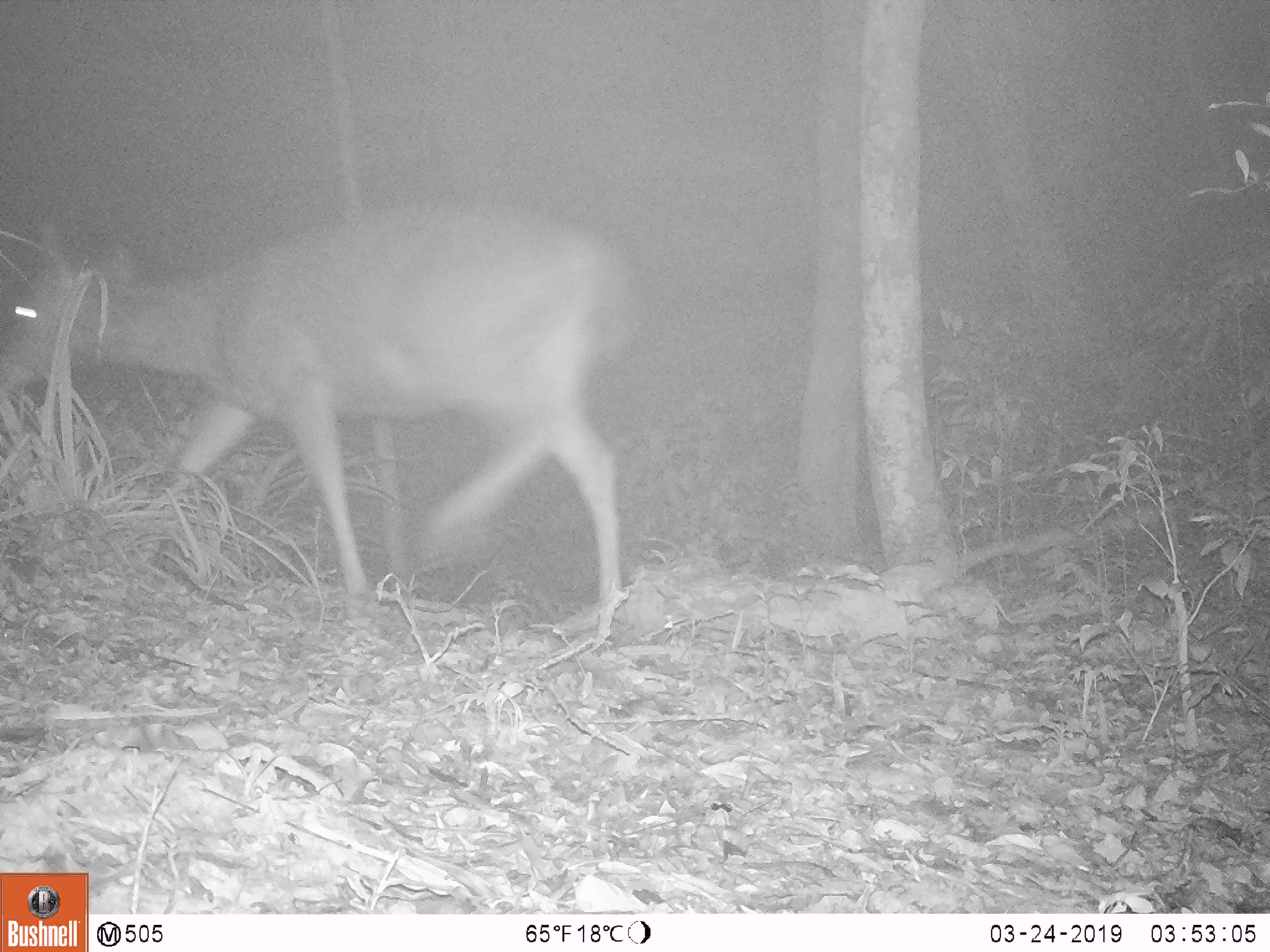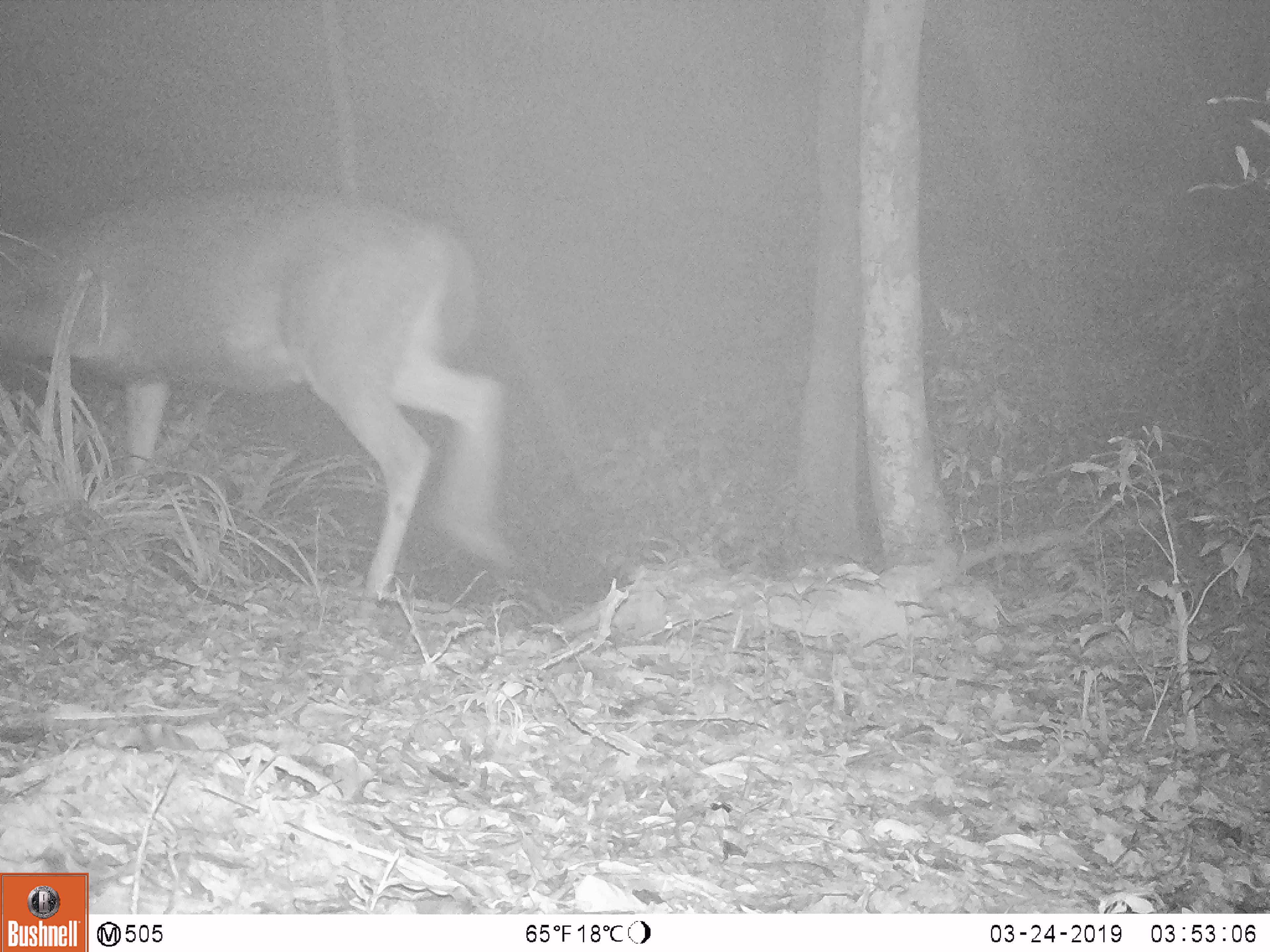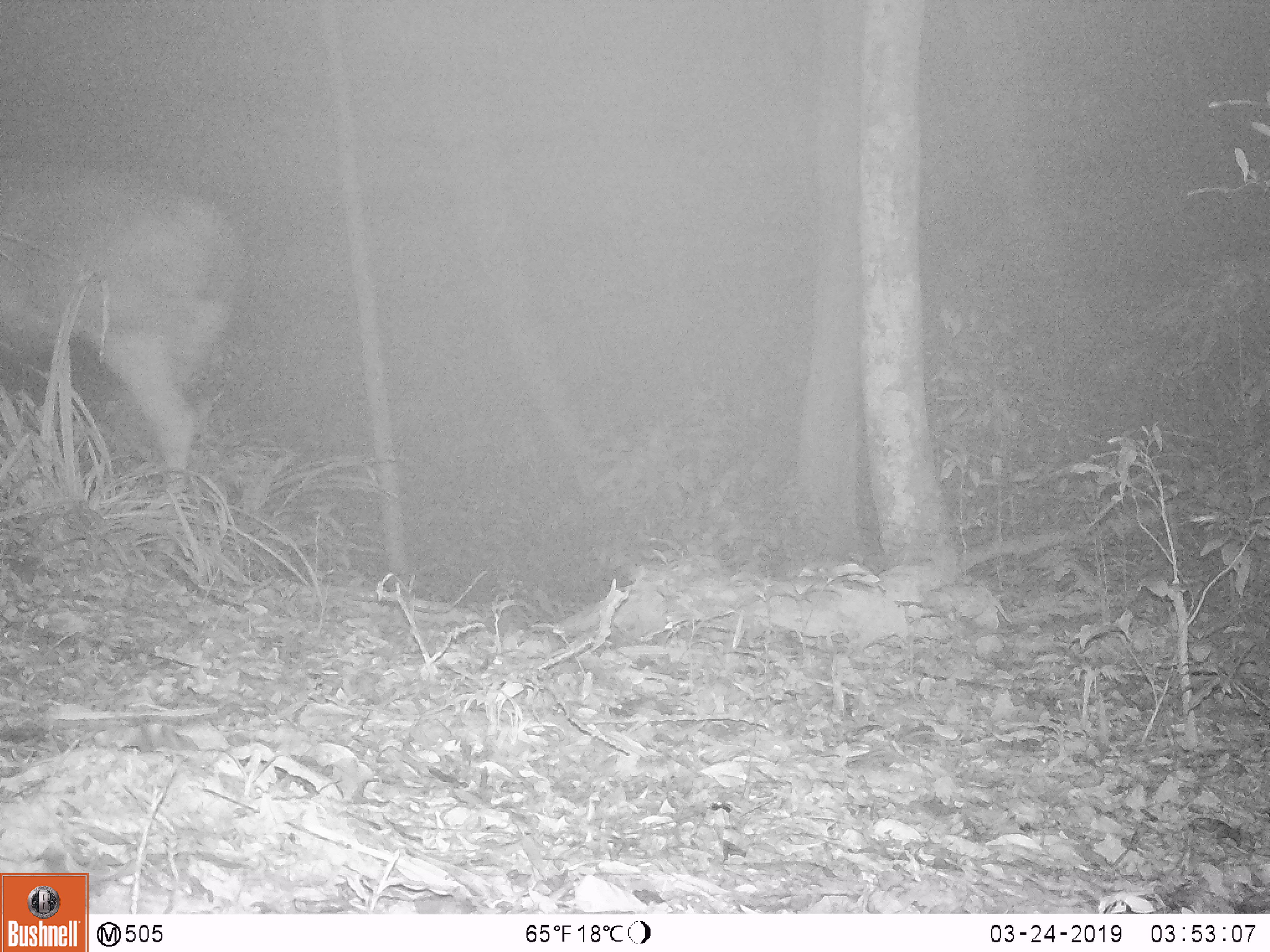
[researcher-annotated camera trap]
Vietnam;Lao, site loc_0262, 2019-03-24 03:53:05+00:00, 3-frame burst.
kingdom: Animalia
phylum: Chordata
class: Mammalia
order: Artiodactyla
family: Cervidae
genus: Rusa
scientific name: Rusa unicolor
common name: sambar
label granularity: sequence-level